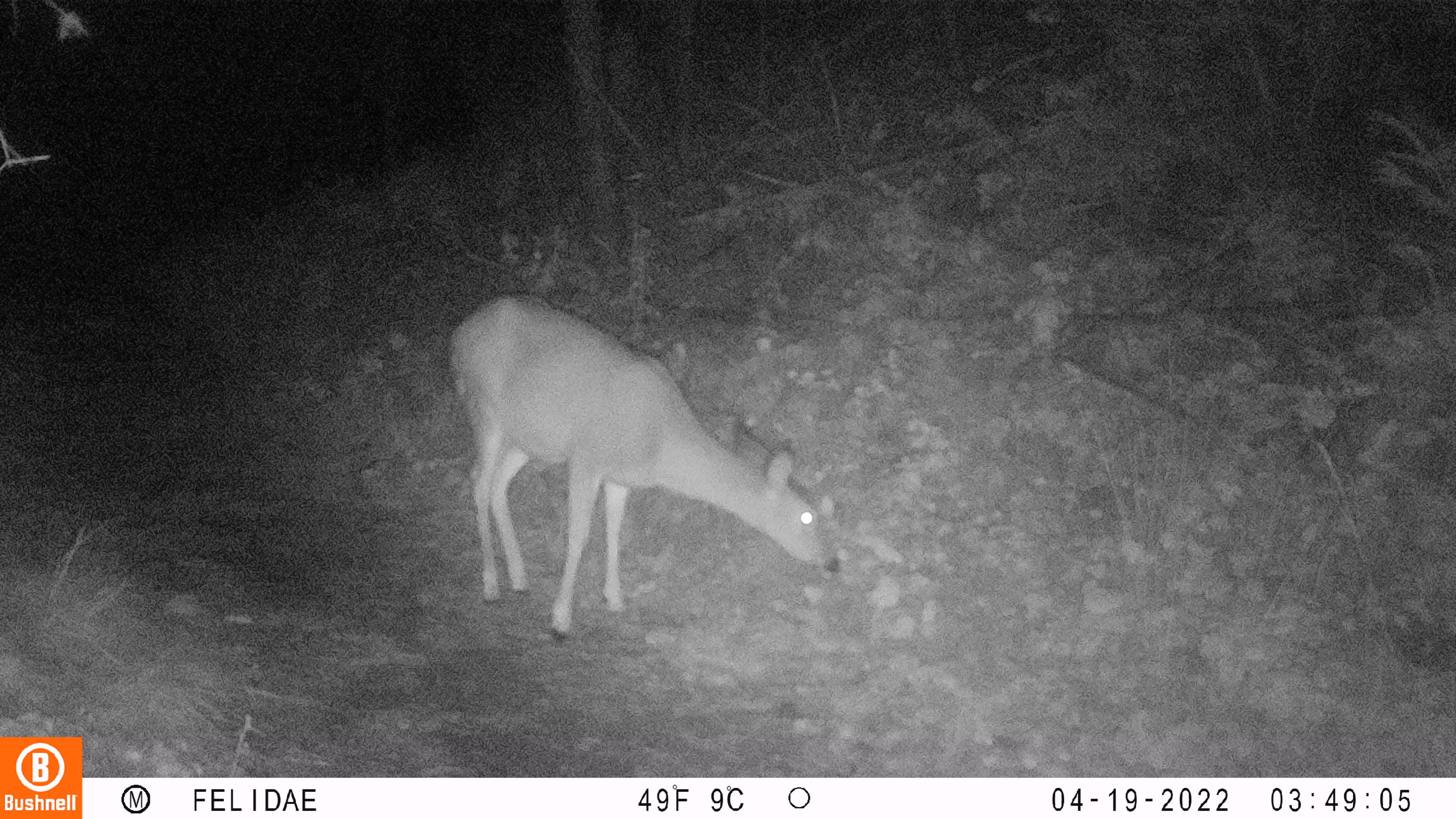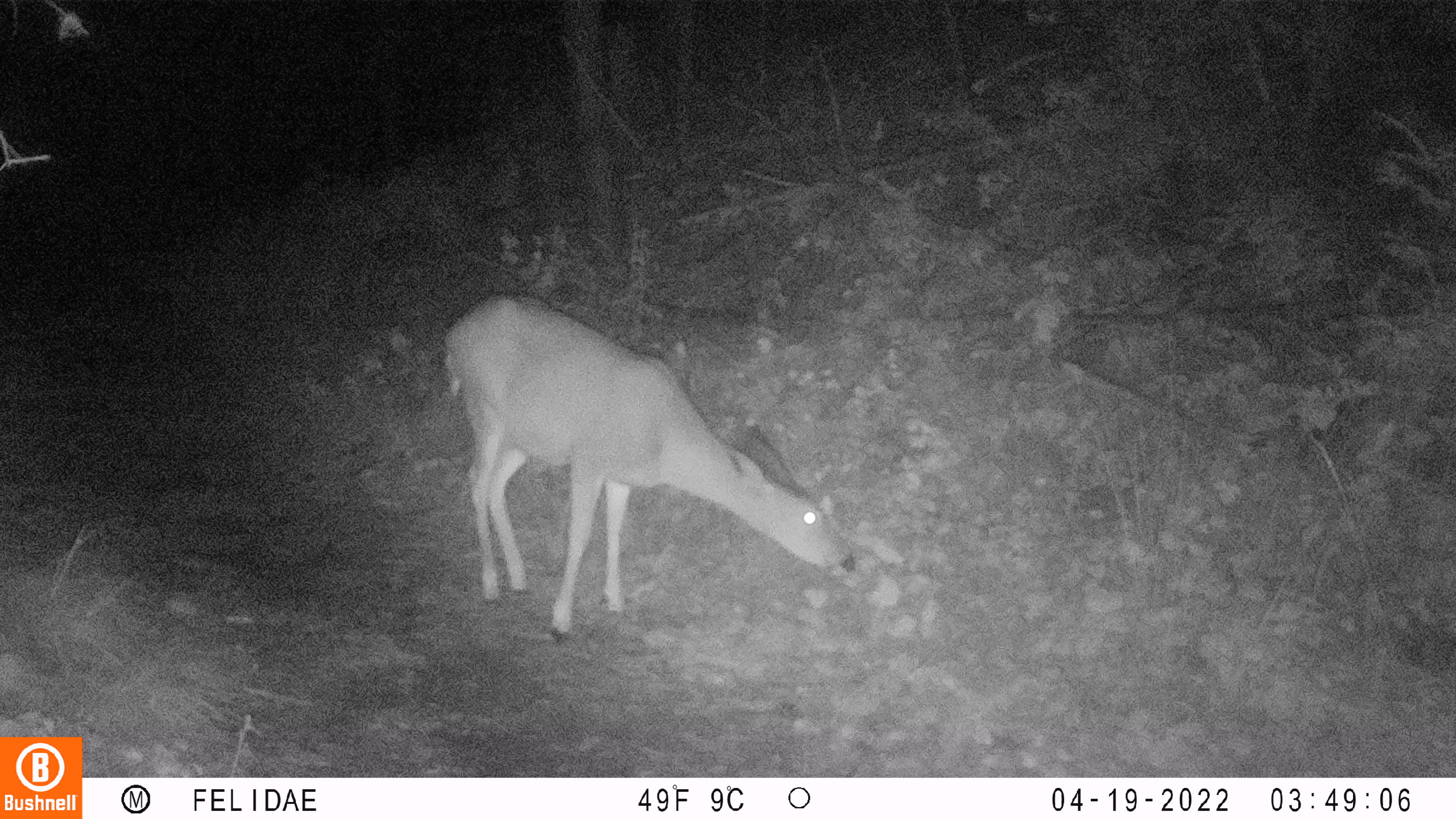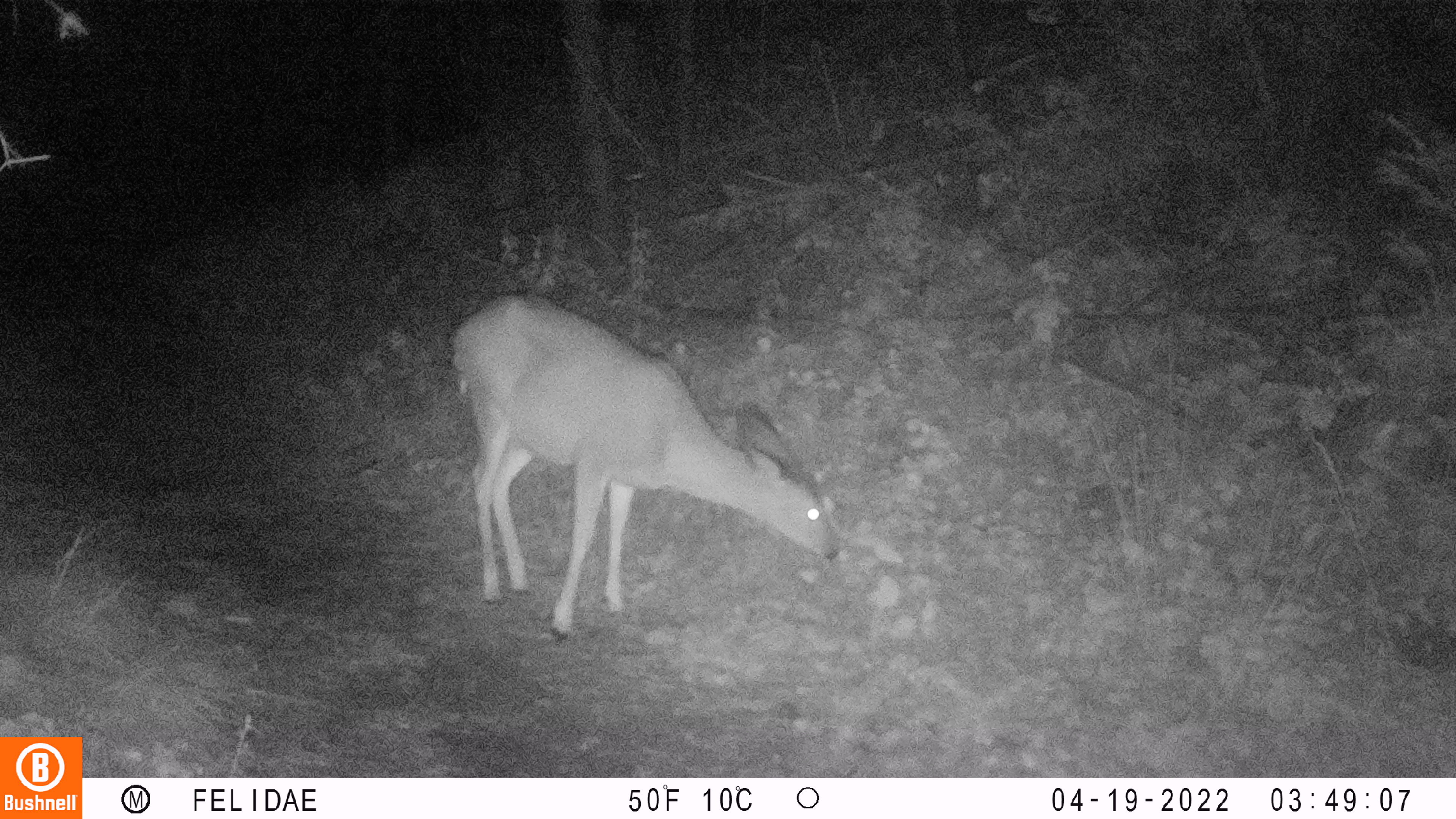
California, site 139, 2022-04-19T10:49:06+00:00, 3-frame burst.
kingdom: Animalia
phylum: Chordata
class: Mammalia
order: Artiodactyla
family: Cervidae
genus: Odocoileus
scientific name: Odocoileus hemionus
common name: mule deer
Mule deer (Odocoileus hemionus).